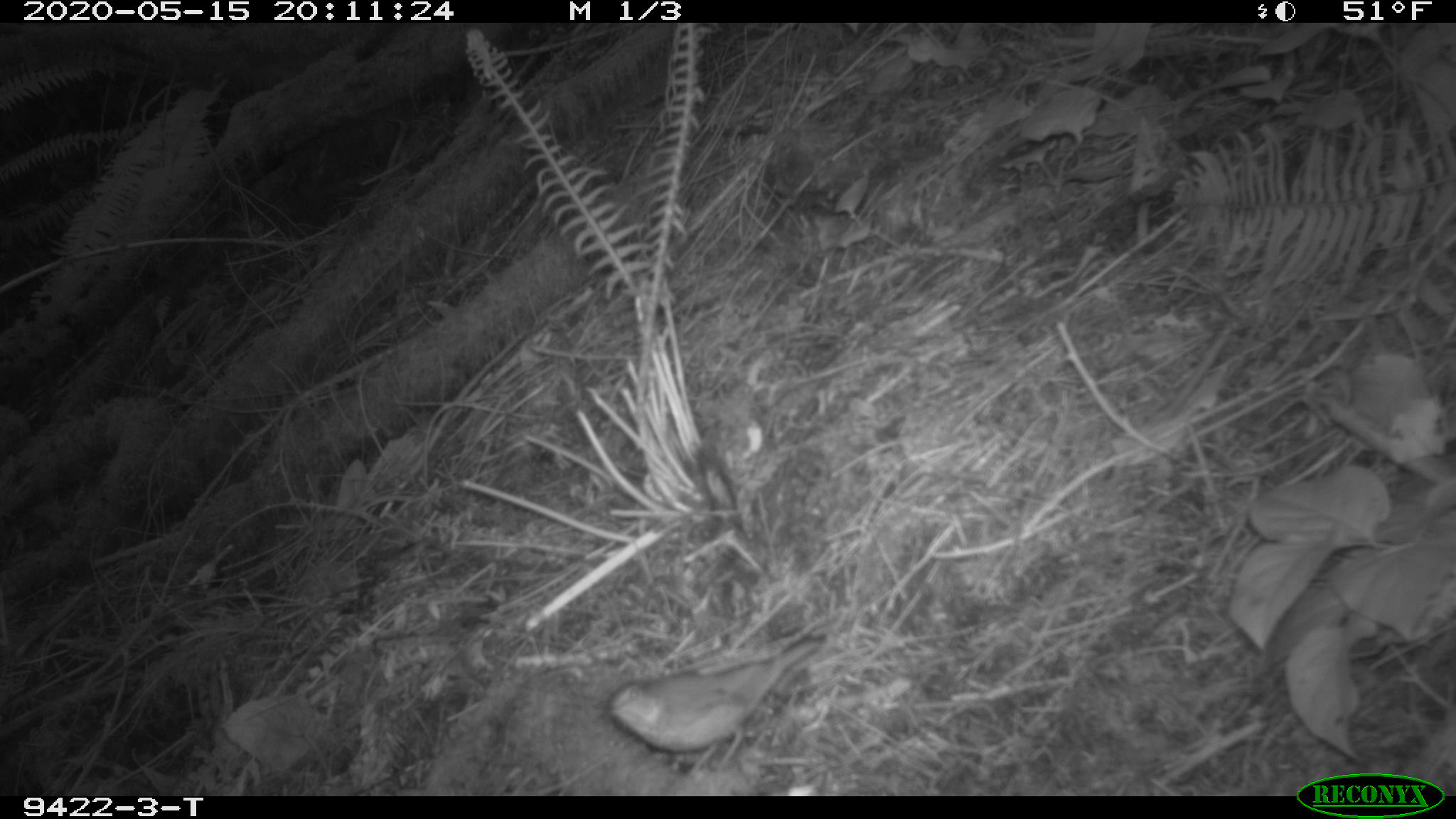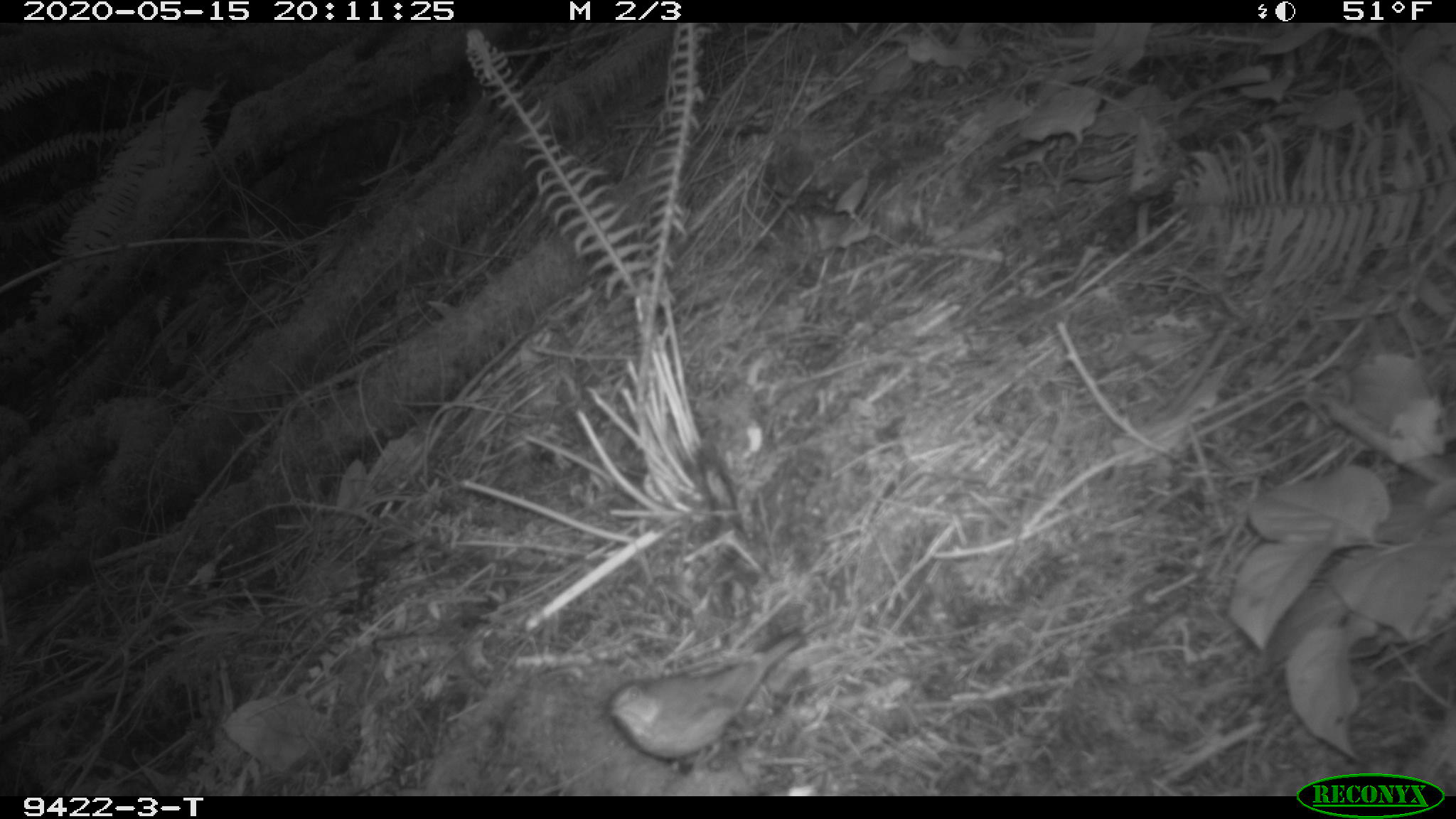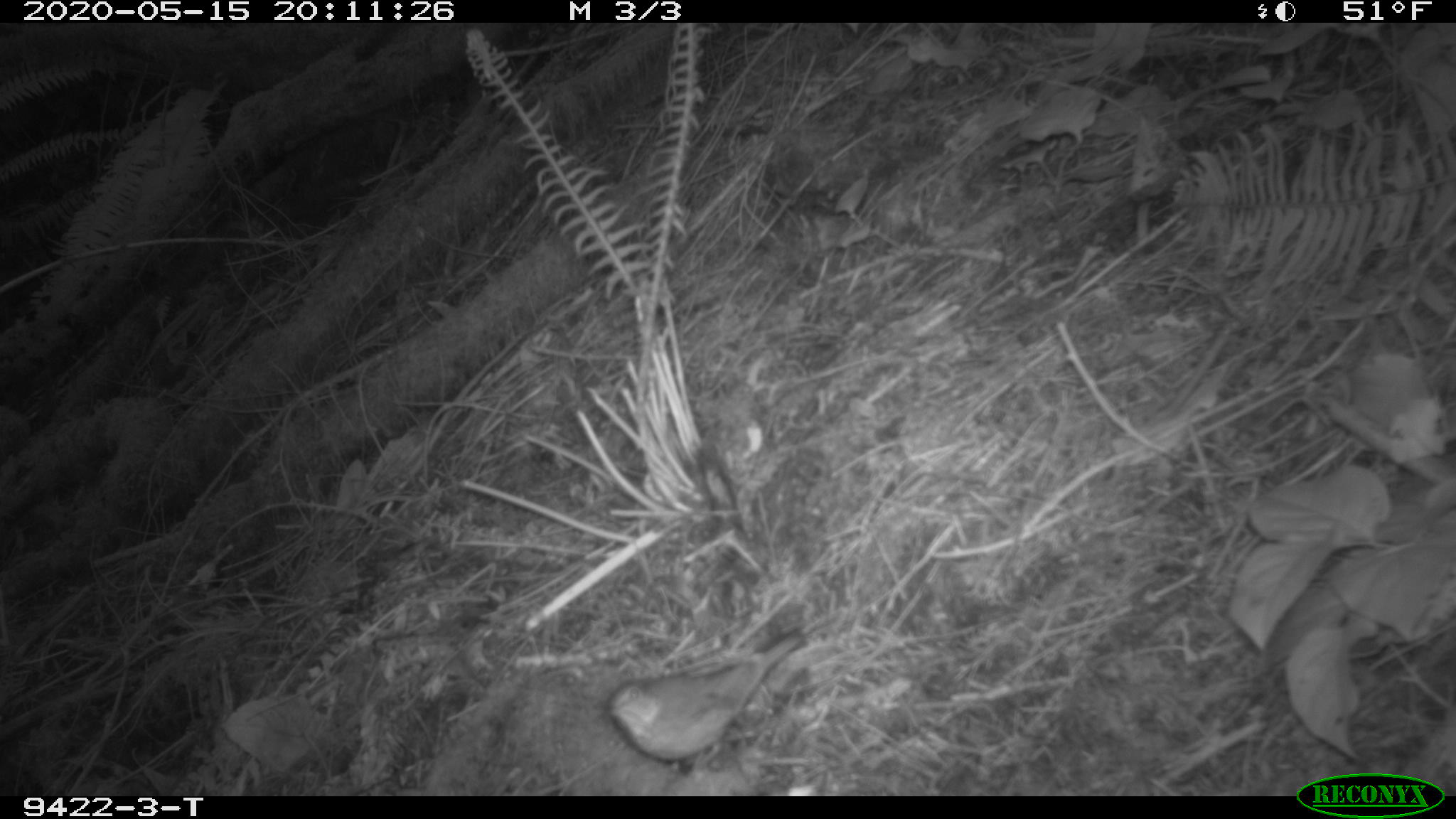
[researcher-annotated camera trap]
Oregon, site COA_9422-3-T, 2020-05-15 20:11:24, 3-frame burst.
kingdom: Animalia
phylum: Chordata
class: Aves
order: Passeriformes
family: Turdidae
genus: Catharus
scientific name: Catharus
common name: brown thrushes and nightingale-thrushes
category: catharus species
Catharus species (brown thrushes and nightingale-thrushes) (Catharus).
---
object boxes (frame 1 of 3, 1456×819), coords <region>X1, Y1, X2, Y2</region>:
catharus species: <region>600, 625, 842, 788</region>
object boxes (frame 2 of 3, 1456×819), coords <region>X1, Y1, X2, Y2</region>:
catharus species: <region>594, 622, 814, 787</region>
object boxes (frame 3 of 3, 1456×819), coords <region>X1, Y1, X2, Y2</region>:
catharus species: <region>597, 621, 809, 788</region>